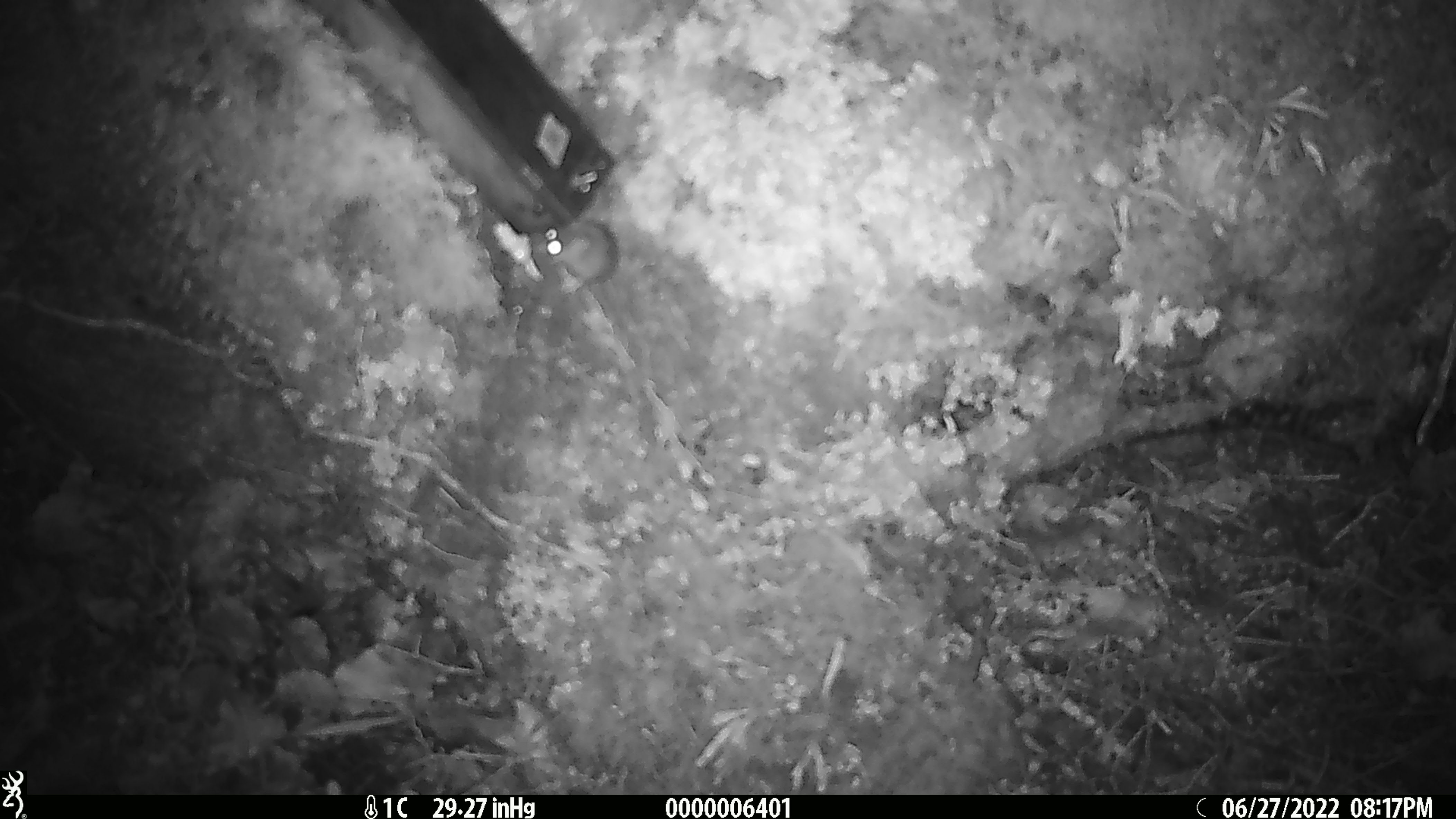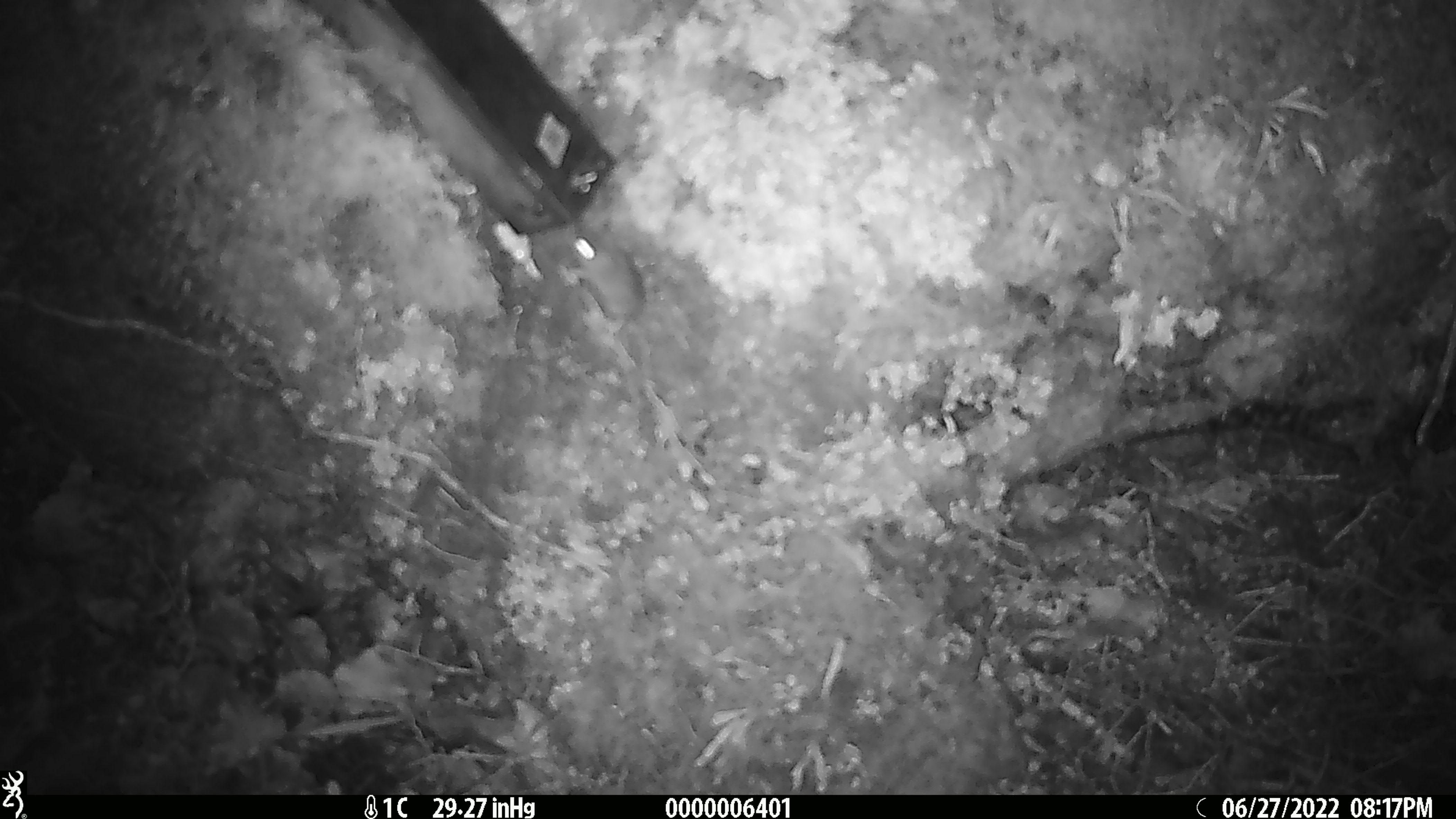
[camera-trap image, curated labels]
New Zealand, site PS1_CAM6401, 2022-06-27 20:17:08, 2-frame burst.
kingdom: Animalia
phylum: Chordata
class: Mammalia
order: Rodentia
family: Muridae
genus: Mus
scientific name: Mus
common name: mouse